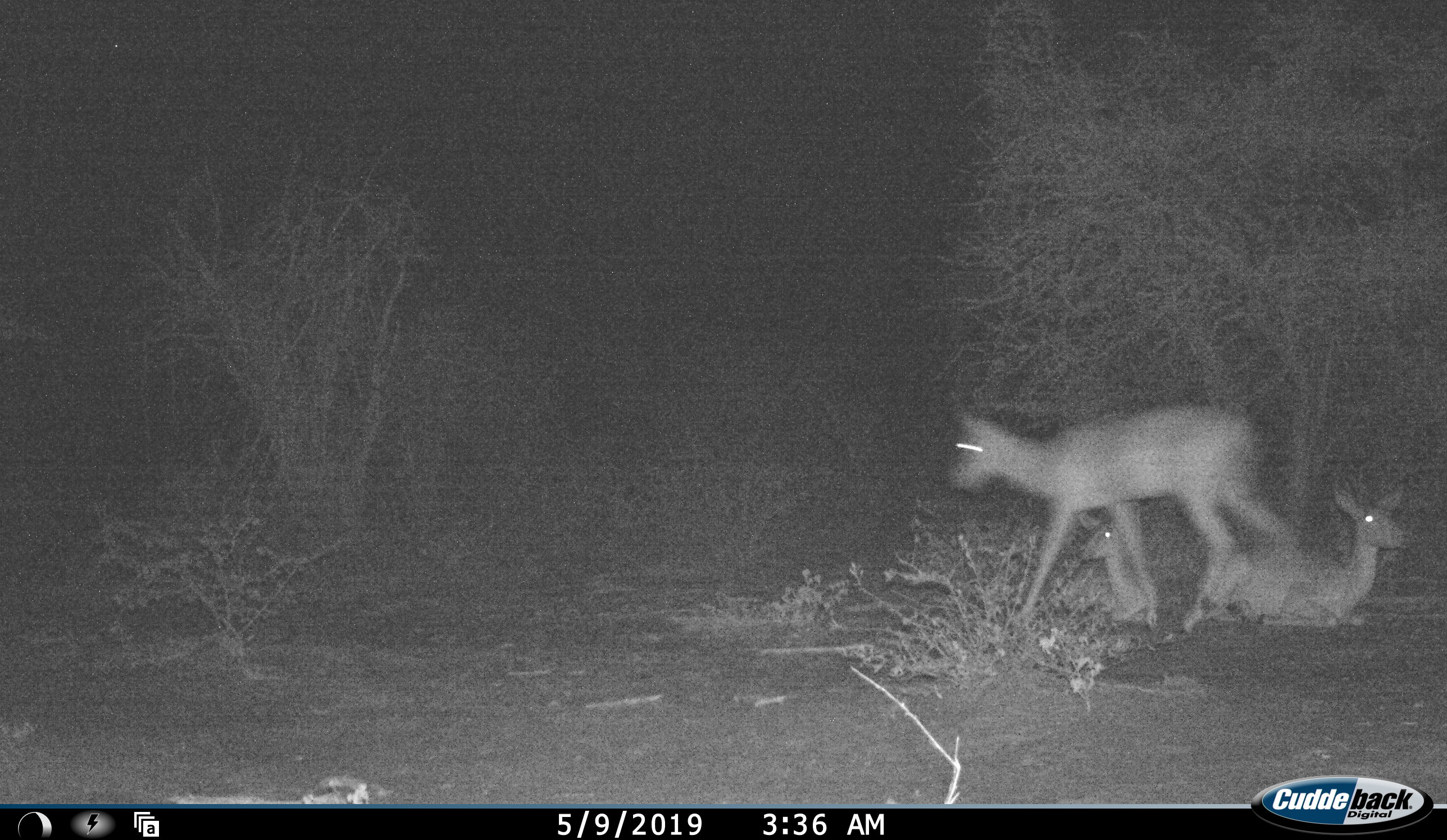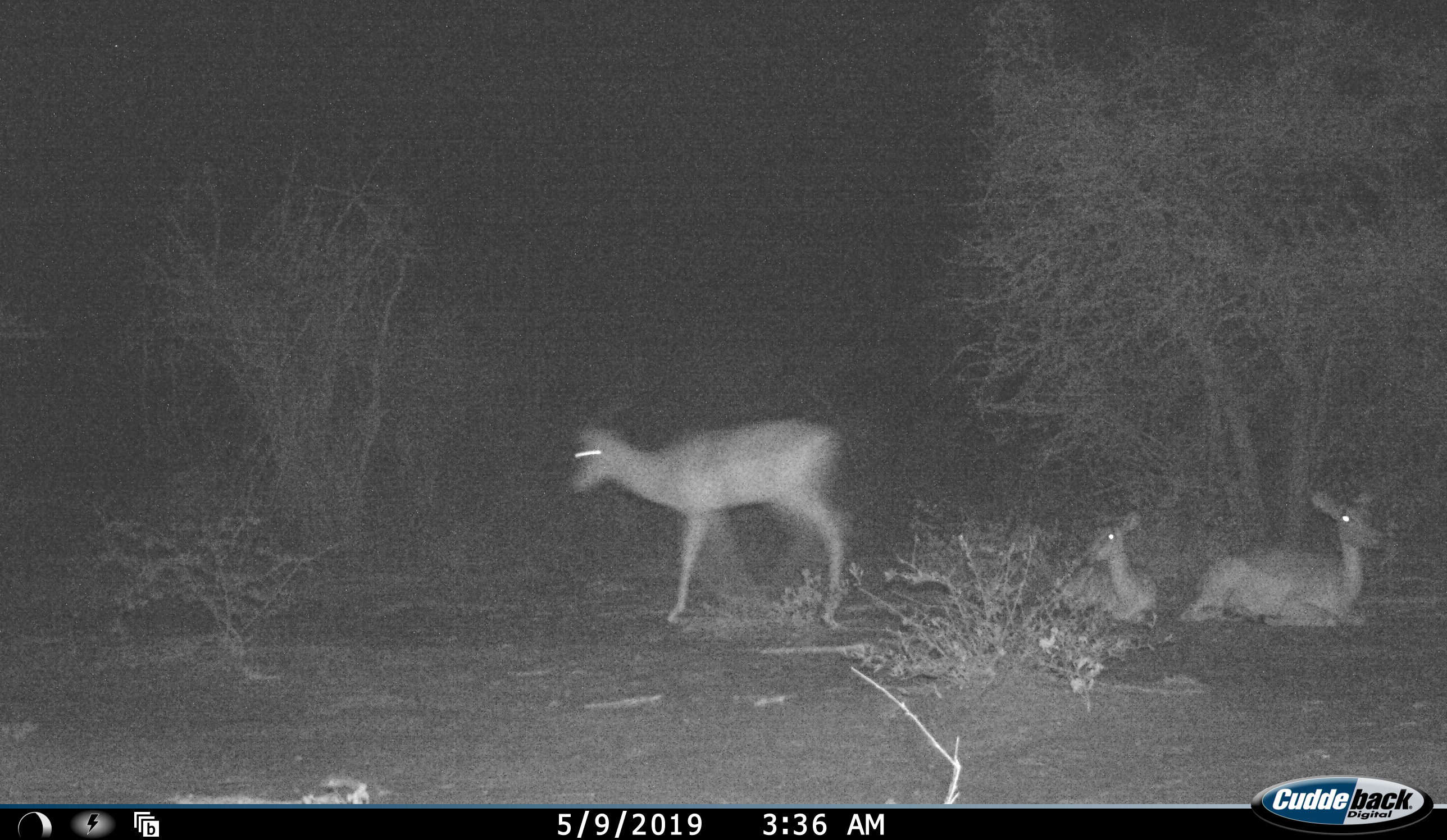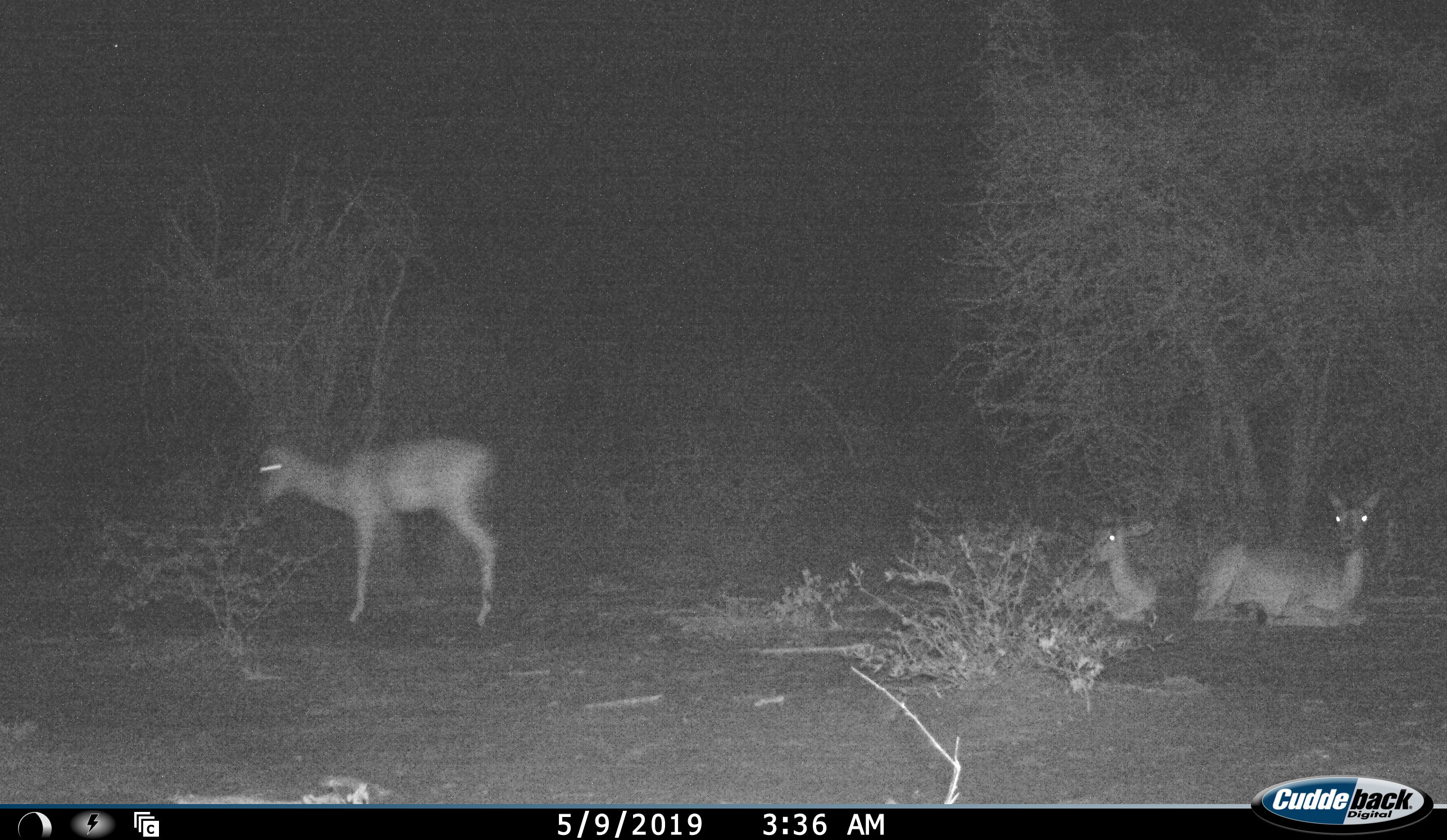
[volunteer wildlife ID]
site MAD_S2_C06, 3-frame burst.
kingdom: Animalia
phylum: Chordata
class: Mammalia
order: Artiodactyla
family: Bovidae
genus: Aepyceros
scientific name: Aepyceros melampus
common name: impala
Impala (Aepyceros melampus), count 3. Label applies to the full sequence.